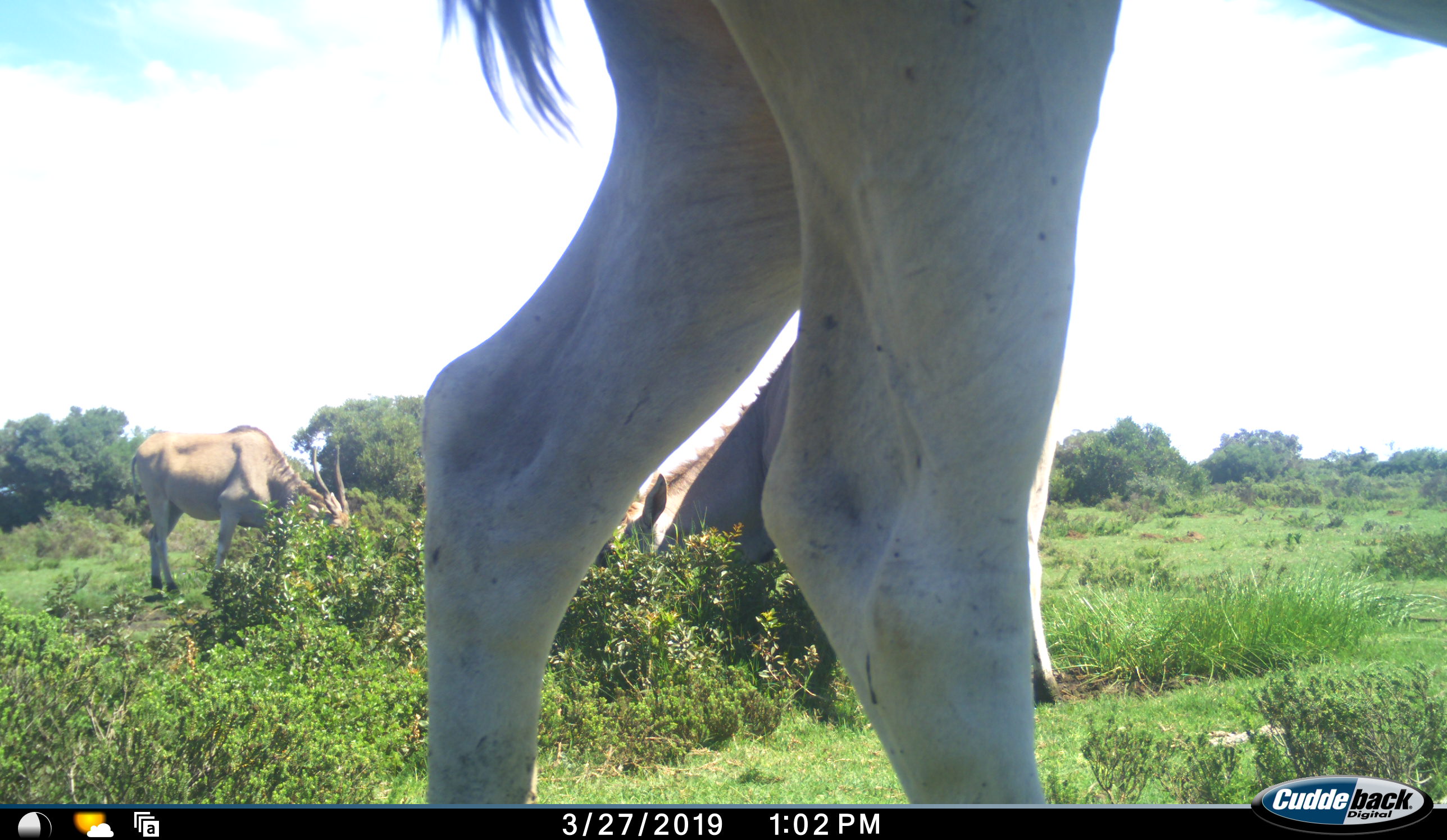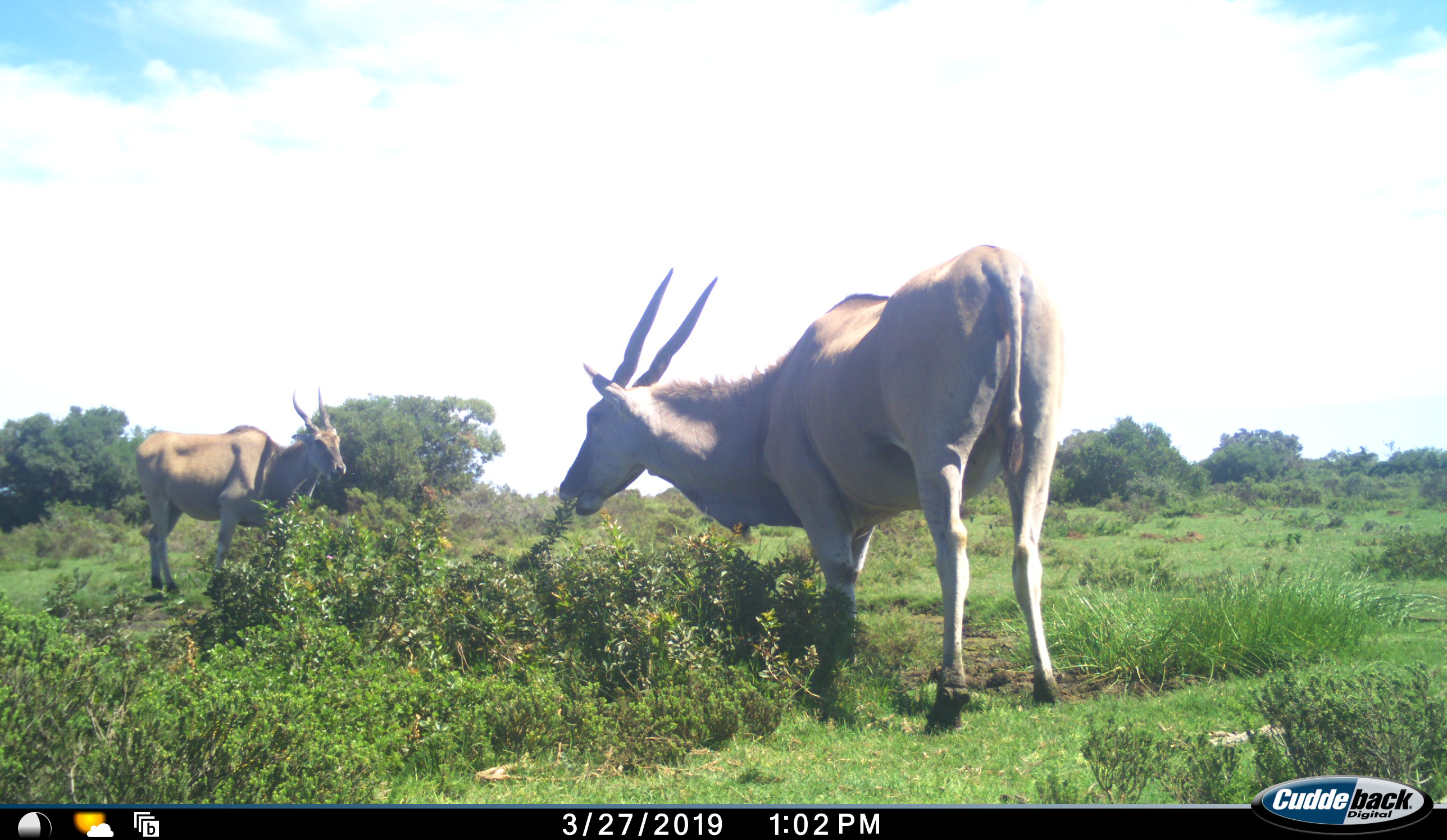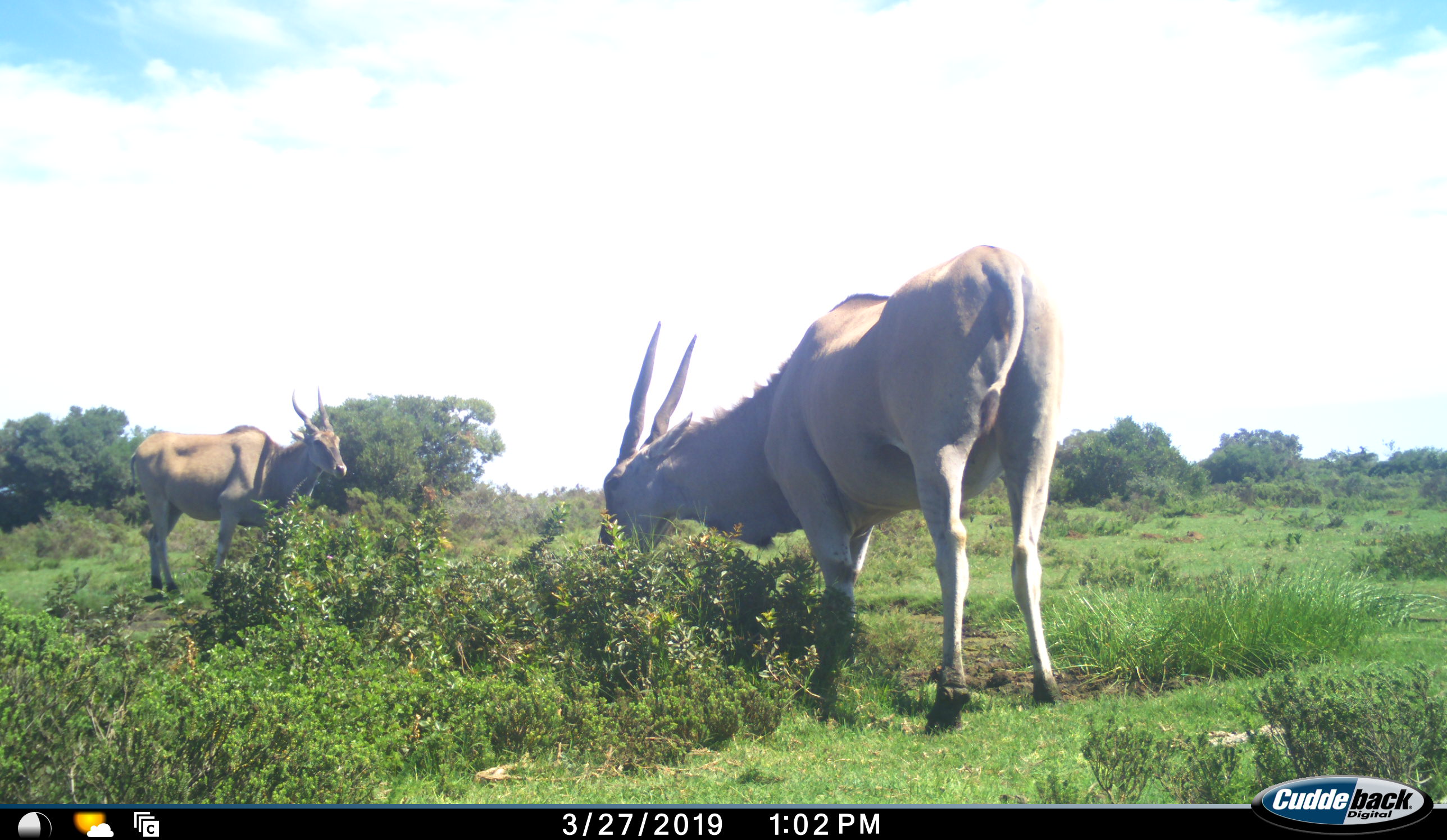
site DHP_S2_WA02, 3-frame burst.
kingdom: Animalia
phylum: Chordata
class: Mammalia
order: Artiodactyla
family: Bovidae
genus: Tragelaphus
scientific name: Tragelaphus oryx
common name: eland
Eland (Tragelaphus oryx), count 3. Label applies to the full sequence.